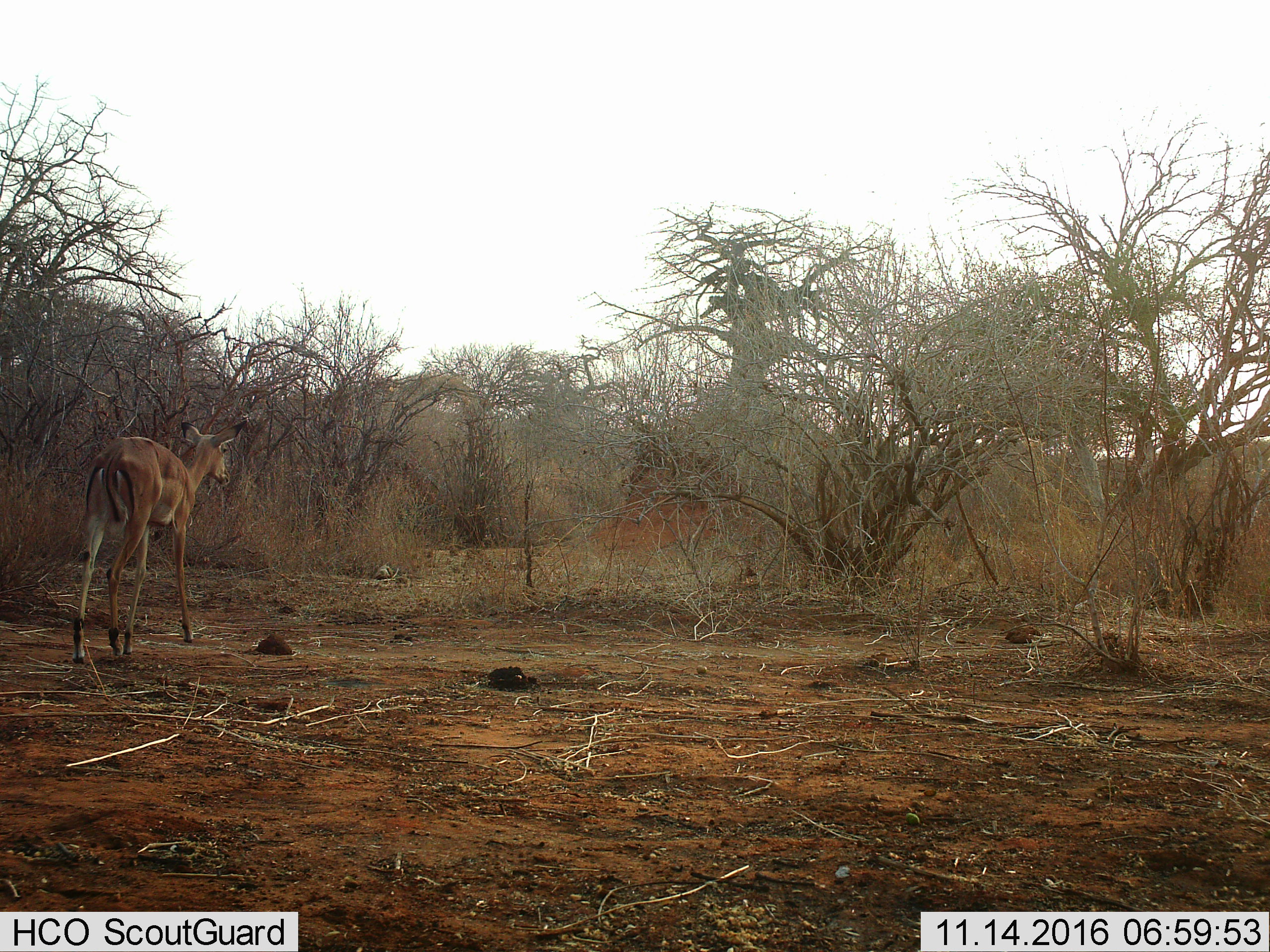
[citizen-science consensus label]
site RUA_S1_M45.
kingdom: Animalia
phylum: Chordata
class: Mammalia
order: Artiodactyla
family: Bovidae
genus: Aepyceros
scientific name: Aepyceros melampus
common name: impala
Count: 1.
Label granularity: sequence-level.